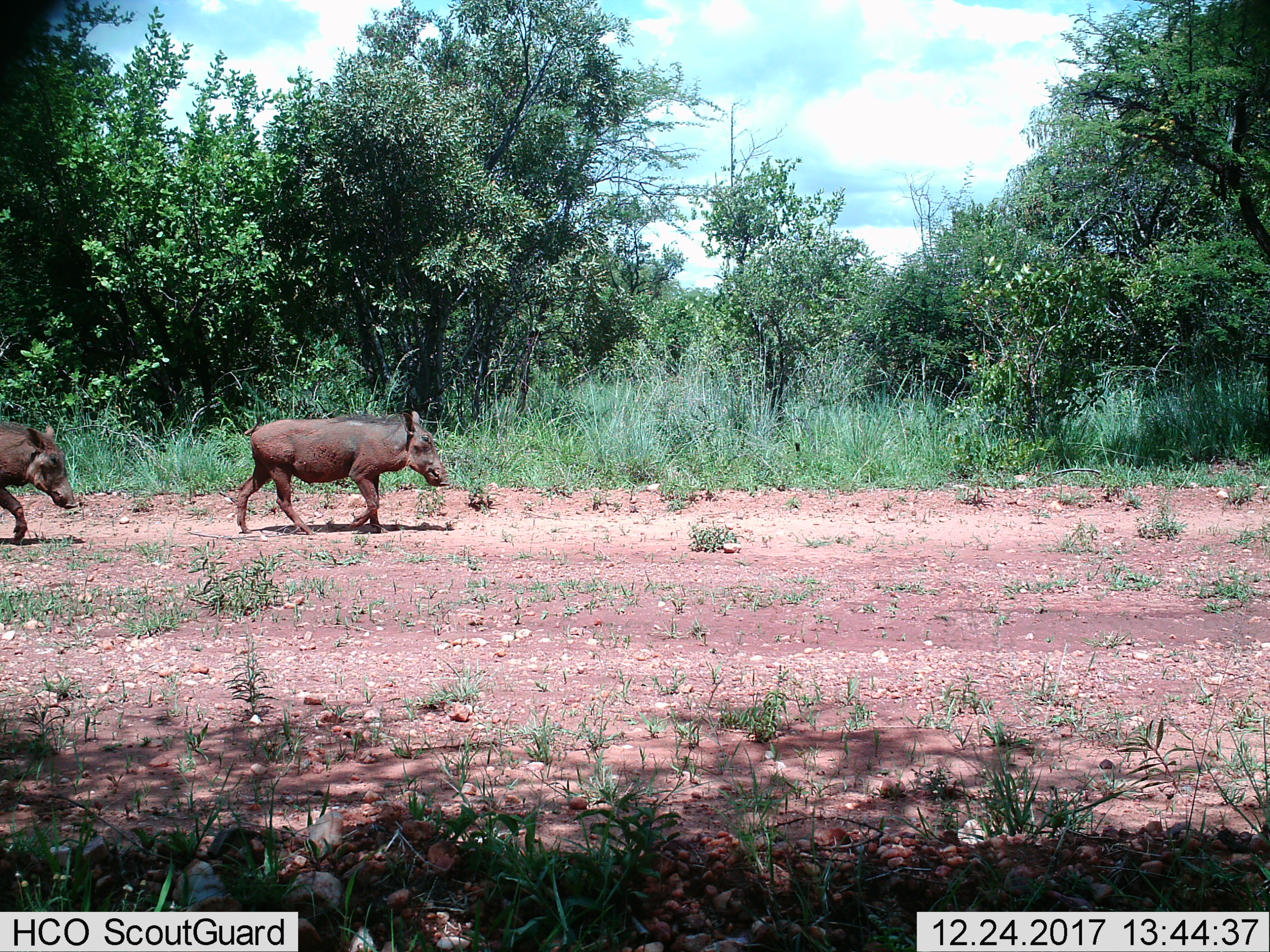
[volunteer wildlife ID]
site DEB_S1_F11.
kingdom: Animalia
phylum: Chordata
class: Mammalia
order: Artiodactyla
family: Suidae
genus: Phacochoerus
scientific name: Phacochoerus africanus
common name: warthog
Warthog (Phacochoerus africanus), count 2. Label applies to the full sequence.